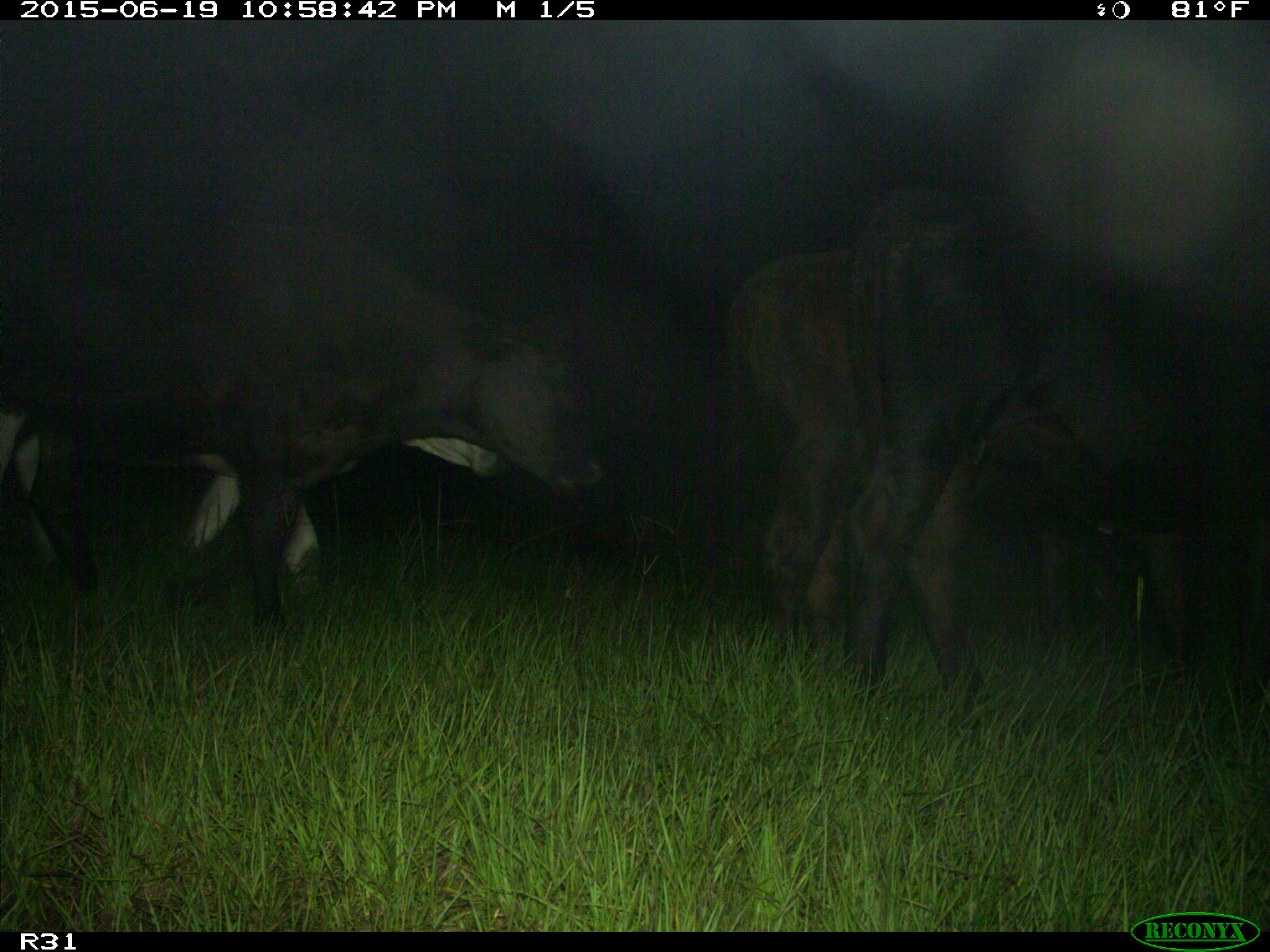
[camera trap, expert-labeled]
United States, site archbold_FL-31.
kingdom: Animalia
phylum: Chordata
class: Mammalia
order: Artiodactyla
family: Bovidae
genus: Bos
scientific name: Bos taurus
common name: domestic cow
Bos taurus (domestic cow).